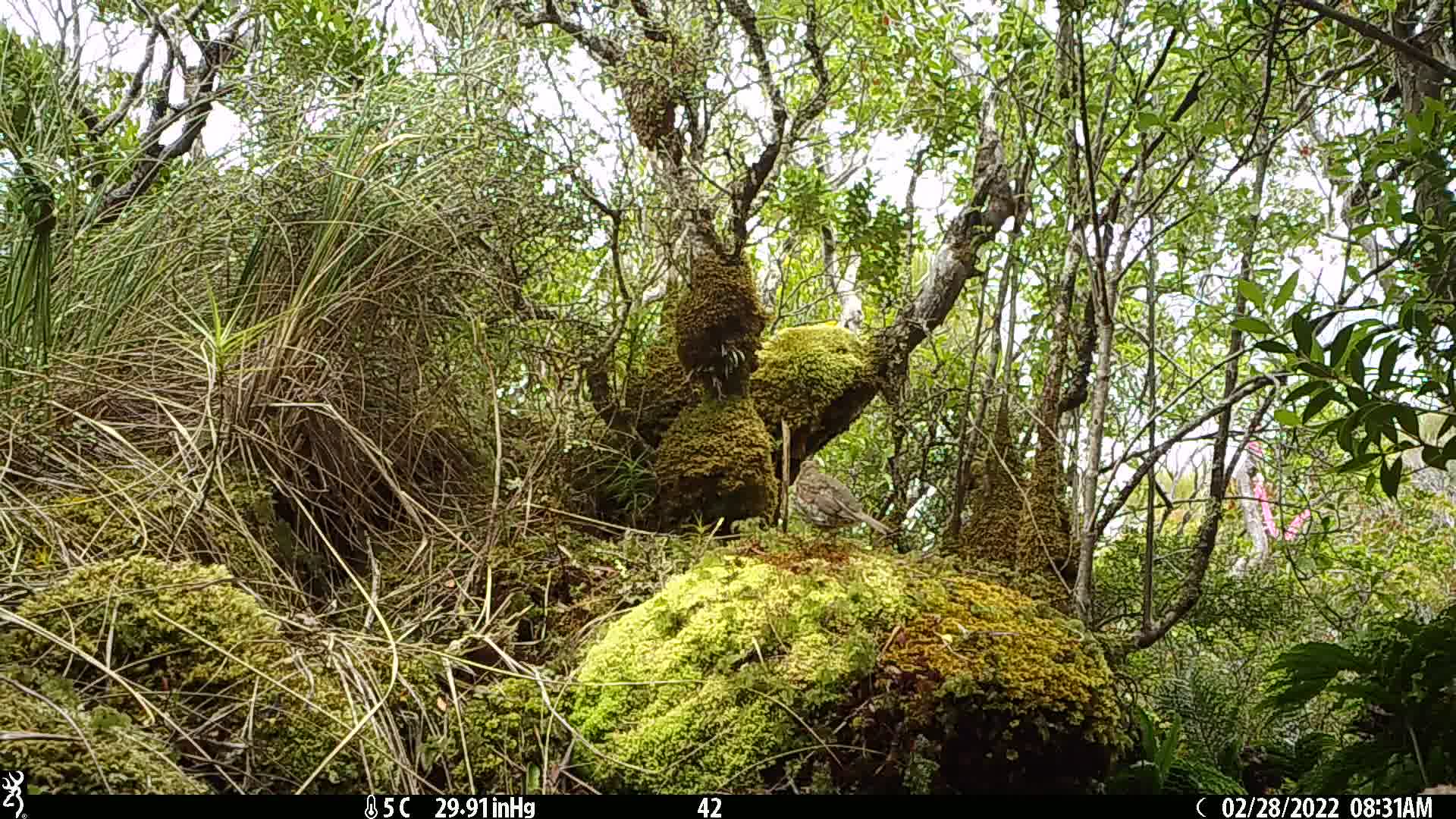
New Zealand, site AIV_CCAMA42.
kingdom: Animalia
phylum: Chordata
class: Aves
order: Passeriformes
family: Turdidae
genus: Turdus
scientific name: Turdus philomelos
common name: song thrush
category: thrush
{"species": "thrush (song thrush) (Turdus philomelos)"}